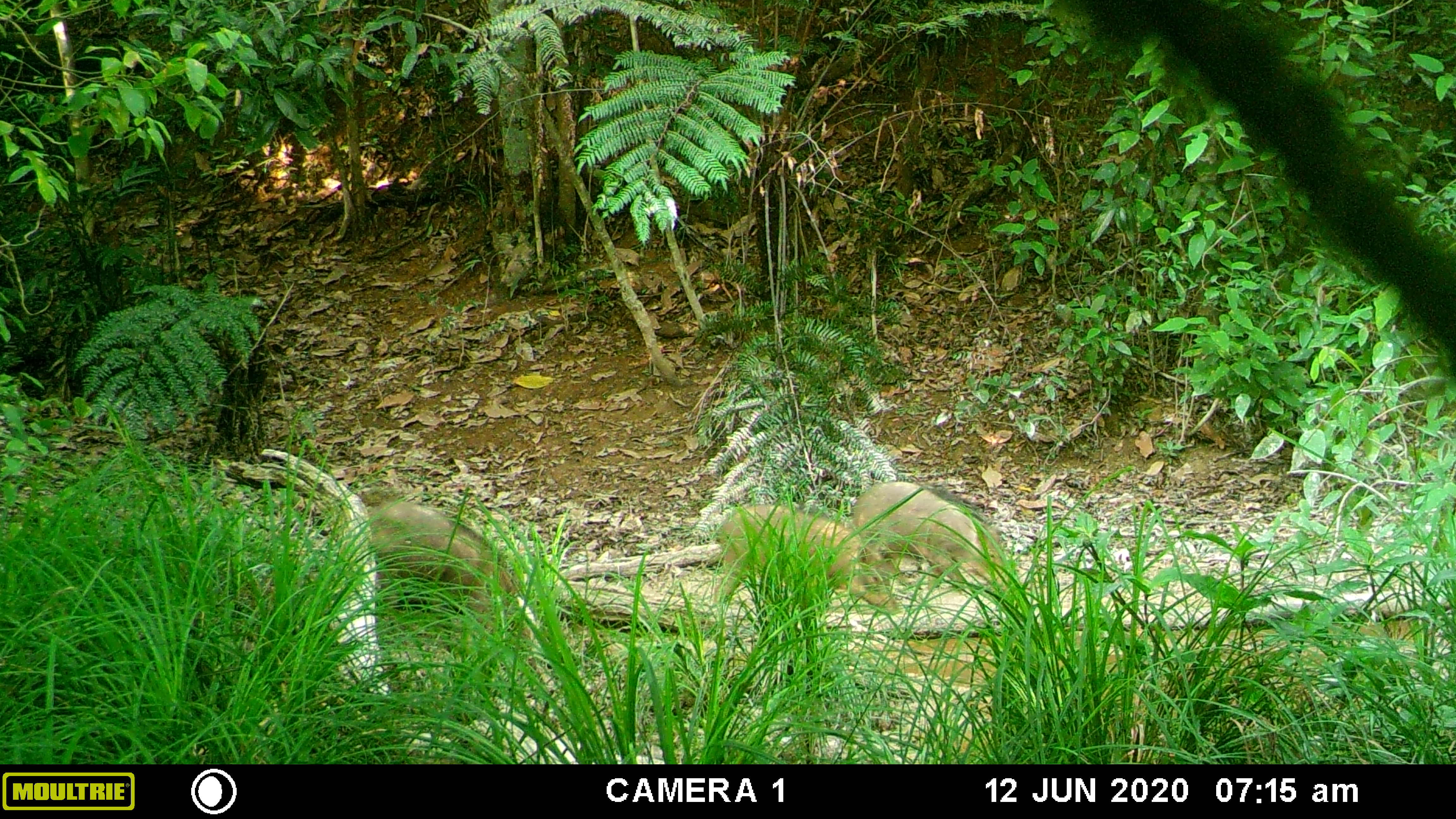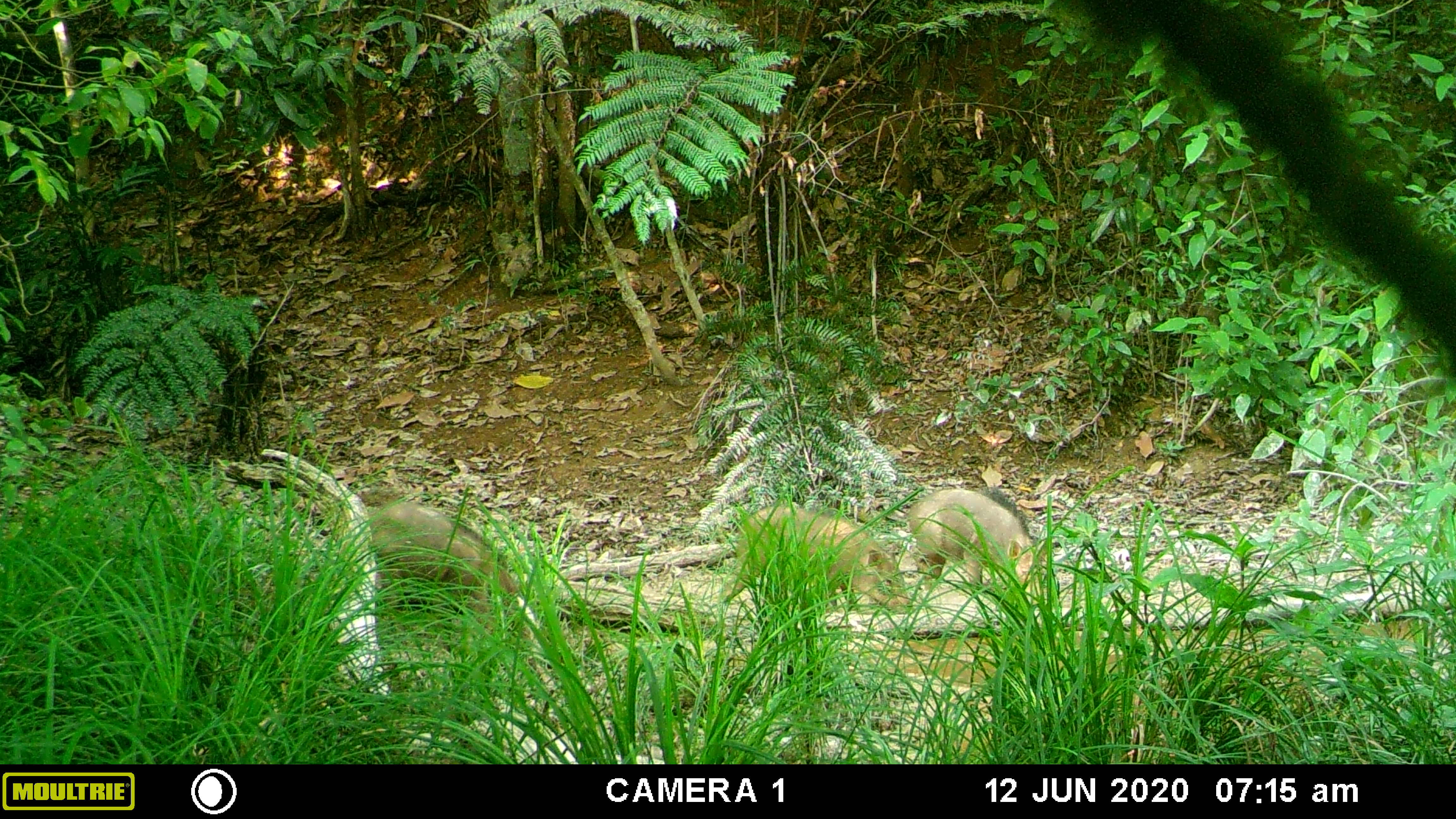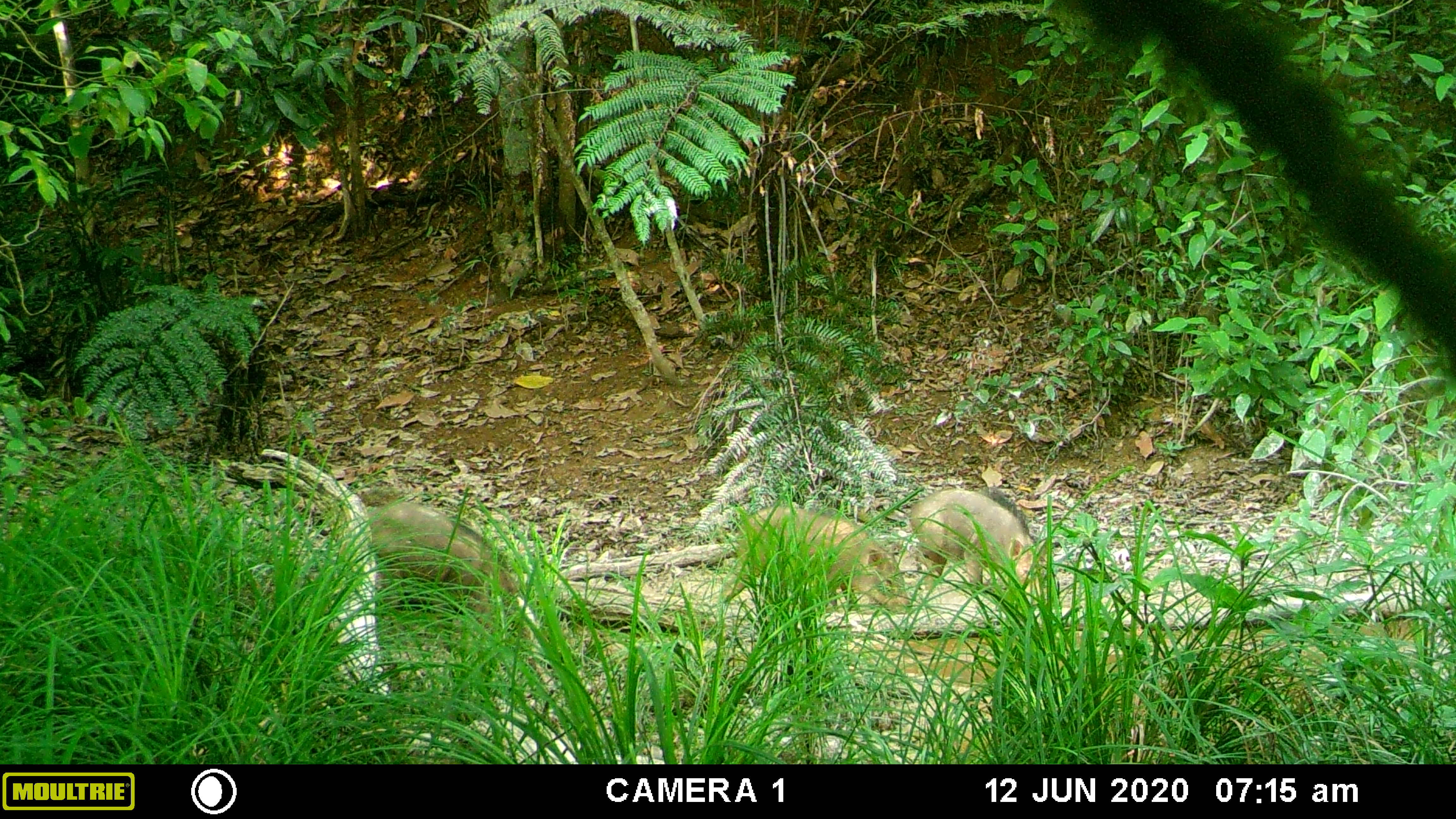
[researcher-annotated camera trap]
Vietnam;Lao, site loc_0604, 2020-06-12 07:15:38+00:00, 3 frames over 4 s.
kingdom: Animalia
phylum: Chordata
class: Mammalia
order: Artiodactyla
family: Suidae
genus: Sus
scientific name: Sus scrofa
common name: eurasian wild pig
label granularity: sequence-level